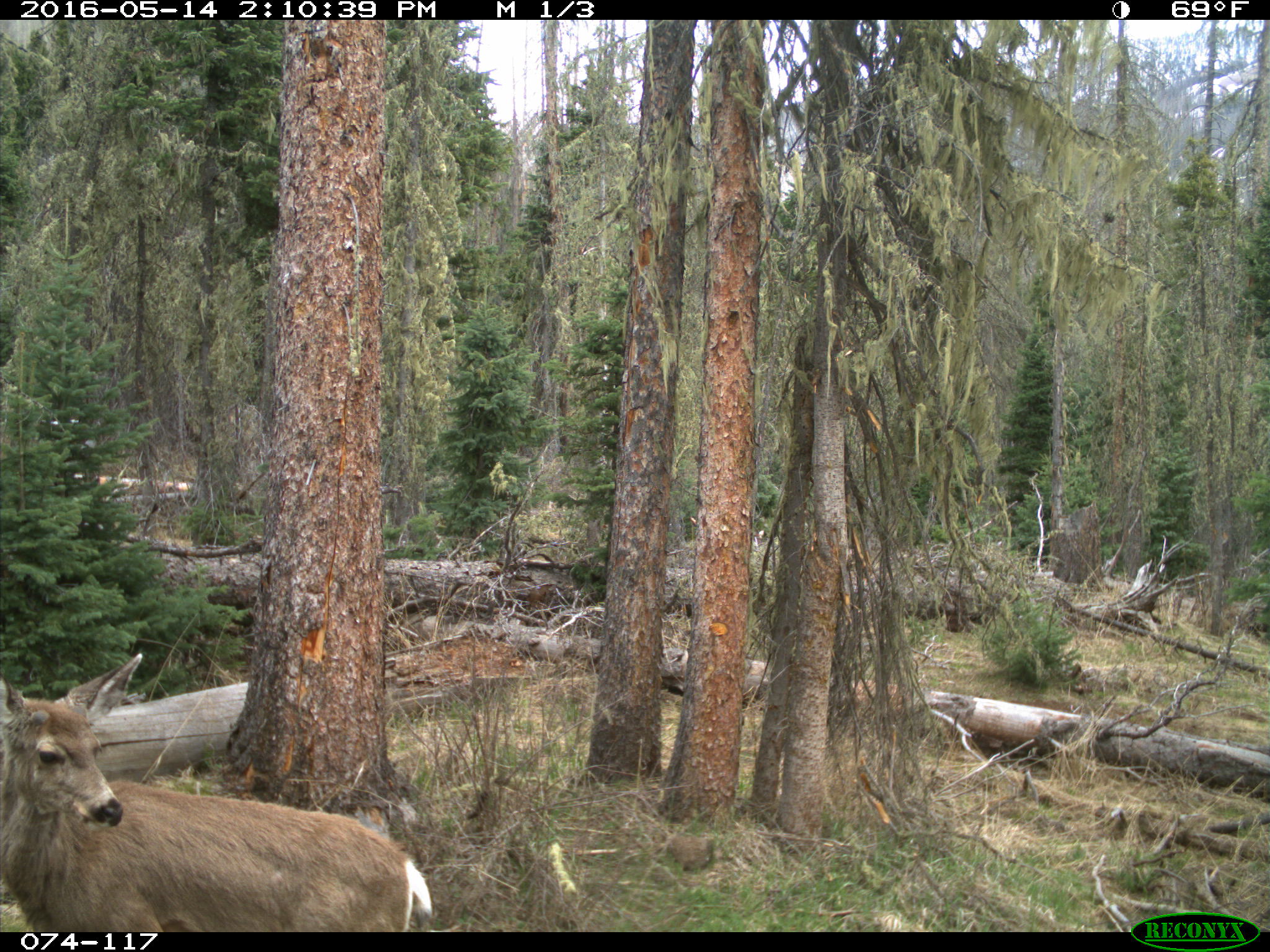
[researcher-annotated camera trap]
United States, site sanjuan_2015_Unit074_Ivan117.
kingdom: Animalia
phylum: Chordata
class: Mammalia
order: Artiodactyla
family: Cervidae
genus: Odocoileus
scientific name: Odocoileus hemionus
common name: mule deer